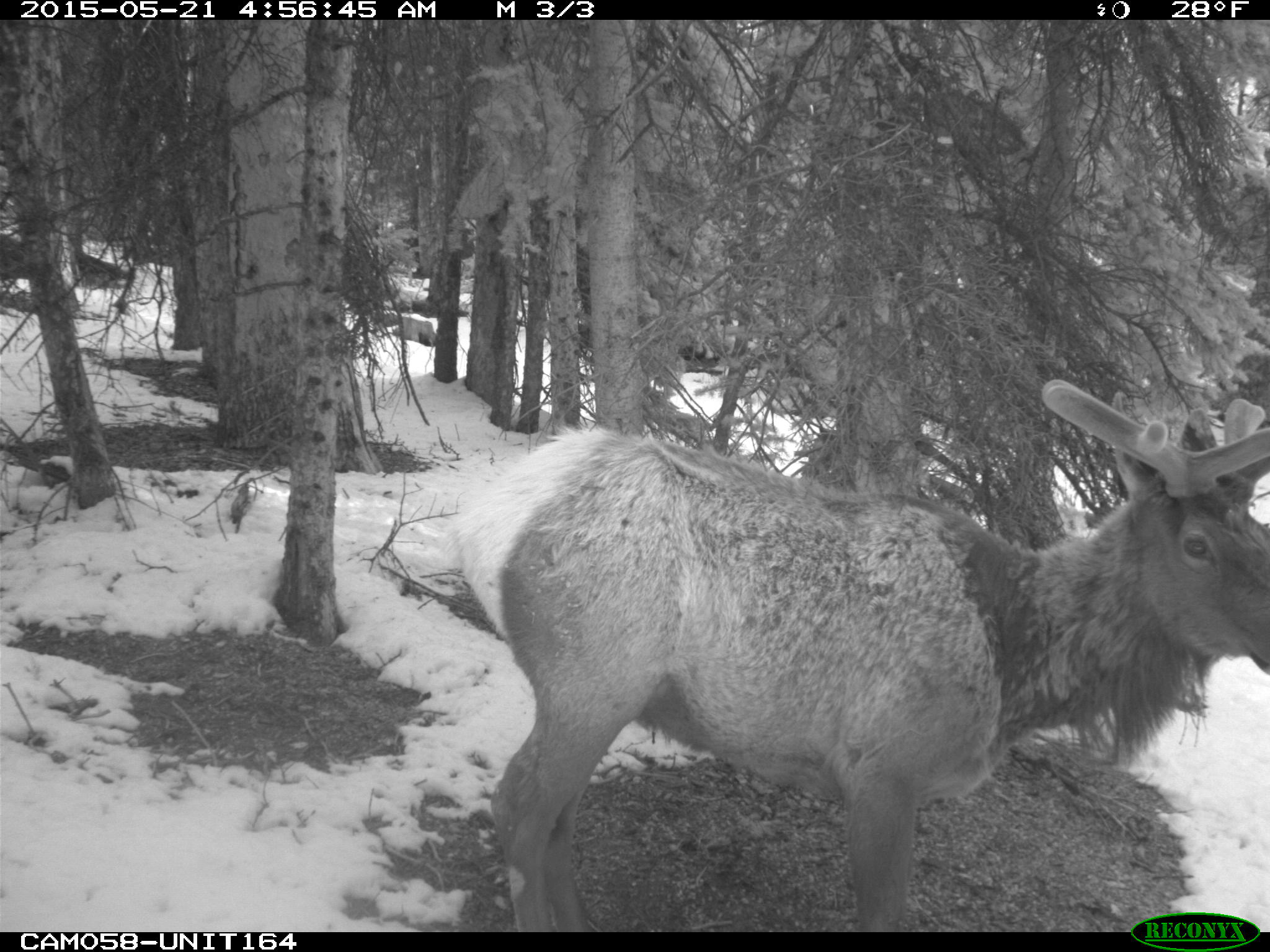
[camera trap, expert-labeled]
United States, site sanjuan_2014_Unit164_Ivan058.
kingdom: Animalia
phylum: Chordata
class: Mammalia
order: Artiodactyla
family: Cervidae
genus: Cervus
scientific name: Cervus elaphus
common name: red deer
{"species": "Cervus elaphus (red deer)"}